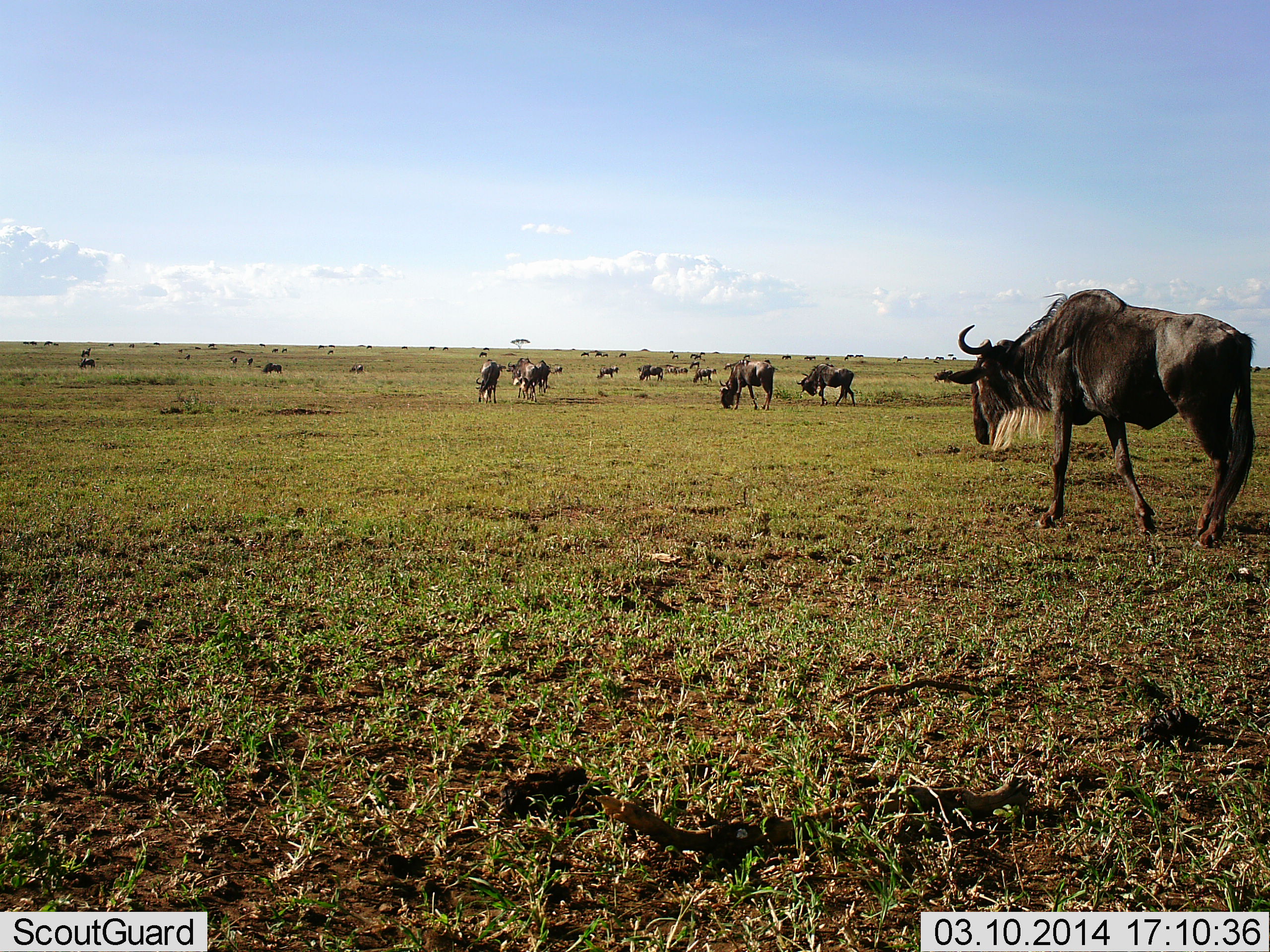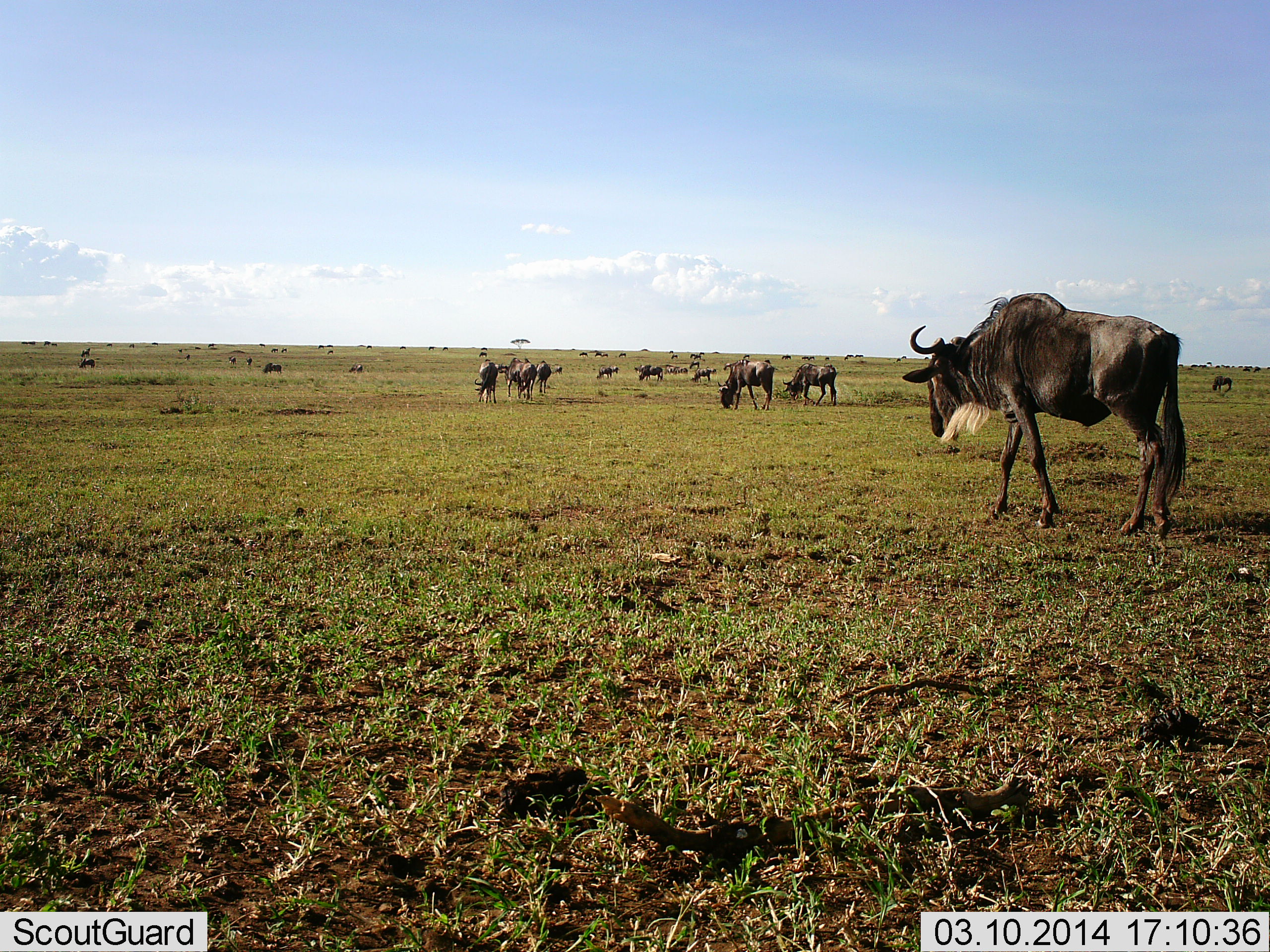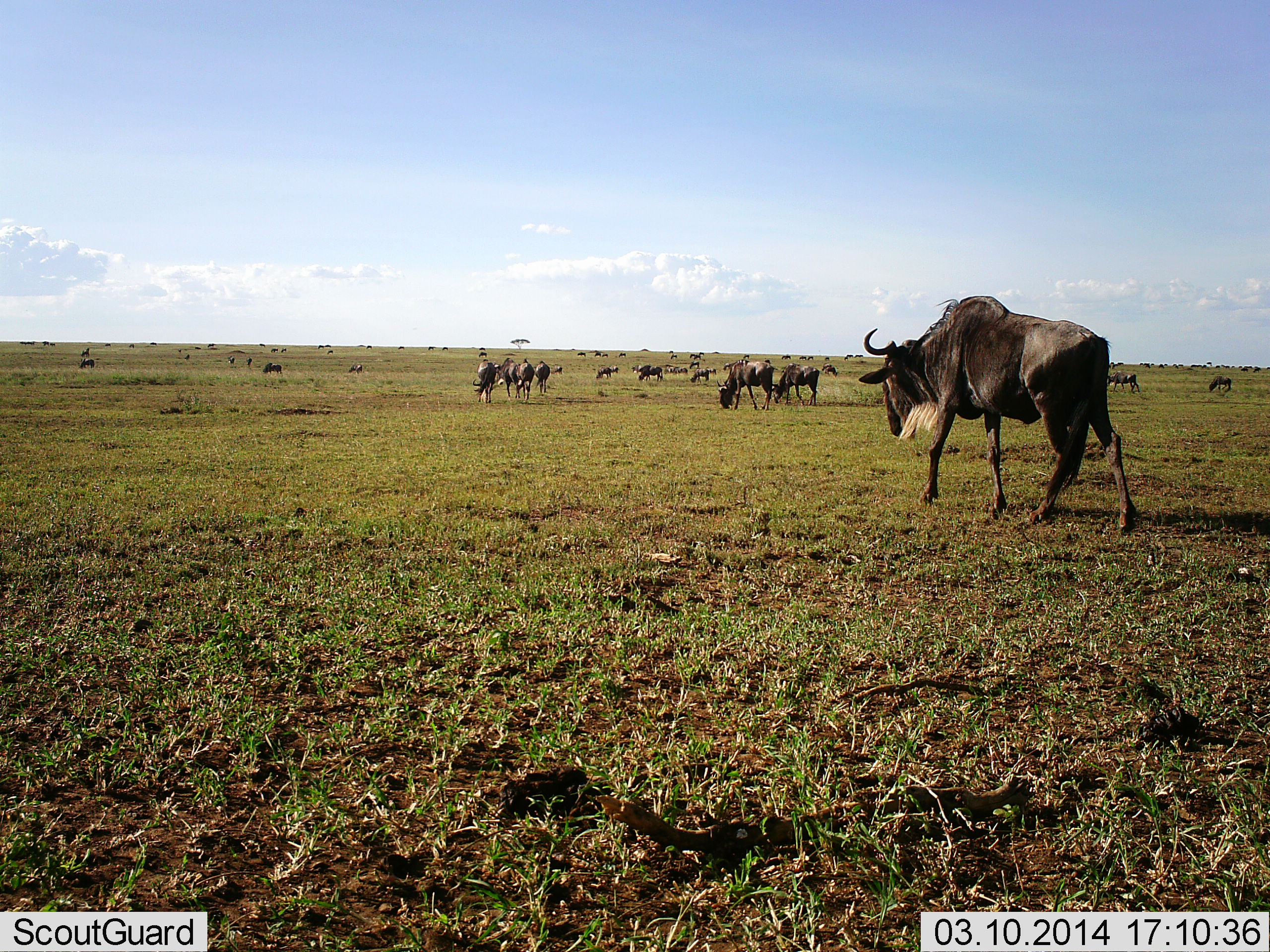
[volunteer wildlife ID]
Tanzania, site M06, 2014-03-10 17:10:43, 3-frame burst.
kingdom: Animalia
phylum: Chordata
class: Mammalia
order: Artiodactyla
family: Bovidae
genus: Connochaetes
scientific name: Connochaetes taurinus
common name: blue wildebeest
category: wildebeest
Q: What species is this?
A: Wildebeest (blue wildebeest) (Connochaetes taurinus).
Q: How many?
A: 11-50.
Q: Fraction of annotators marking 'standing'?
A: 20%.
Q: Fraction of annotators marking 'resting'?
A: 0%.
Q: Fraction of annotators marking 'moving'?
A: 70%.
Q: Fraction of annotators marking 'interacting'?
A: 0%.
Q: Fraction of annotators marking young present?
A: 0%.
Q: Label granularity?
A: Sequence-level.